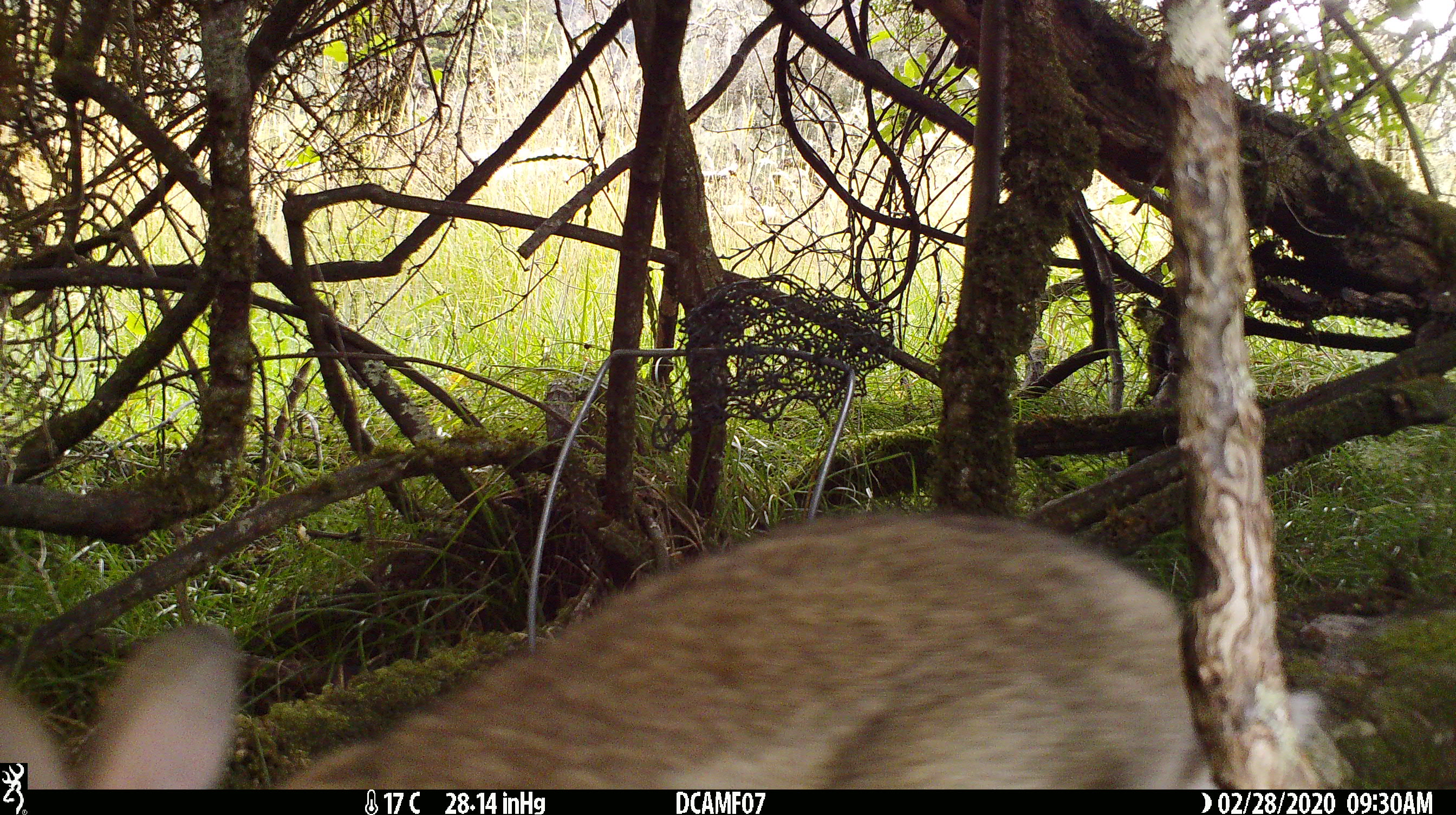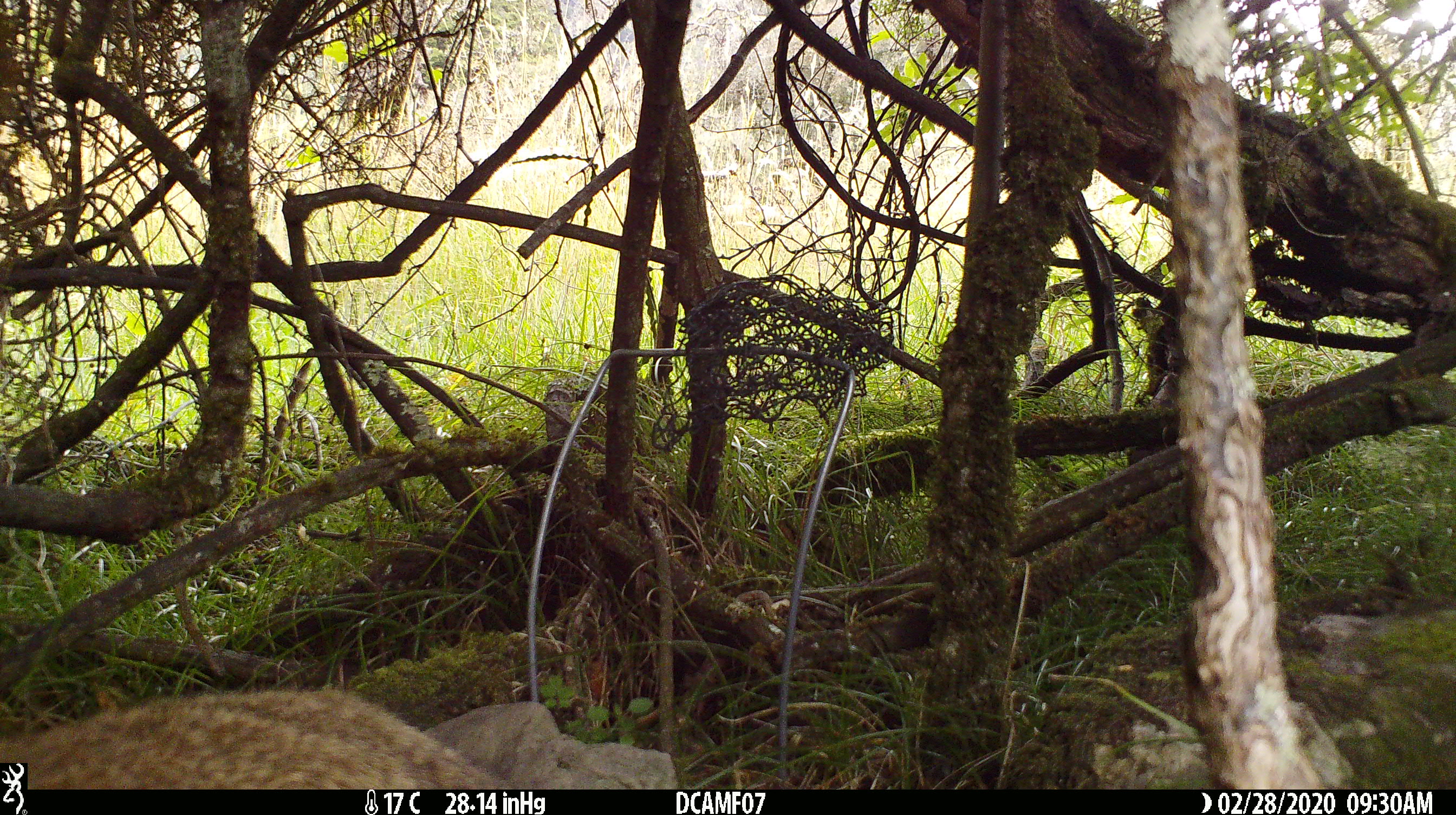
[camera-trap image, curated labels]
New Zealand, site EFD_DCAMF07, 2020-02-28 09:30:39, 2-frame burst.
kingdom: Animalia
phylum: Chordata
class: Mammalia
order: Lagomorpha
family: Leporidae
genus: Oryctolagus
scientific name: Oryctolagus cuniculus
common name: european rabbit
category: rabbit